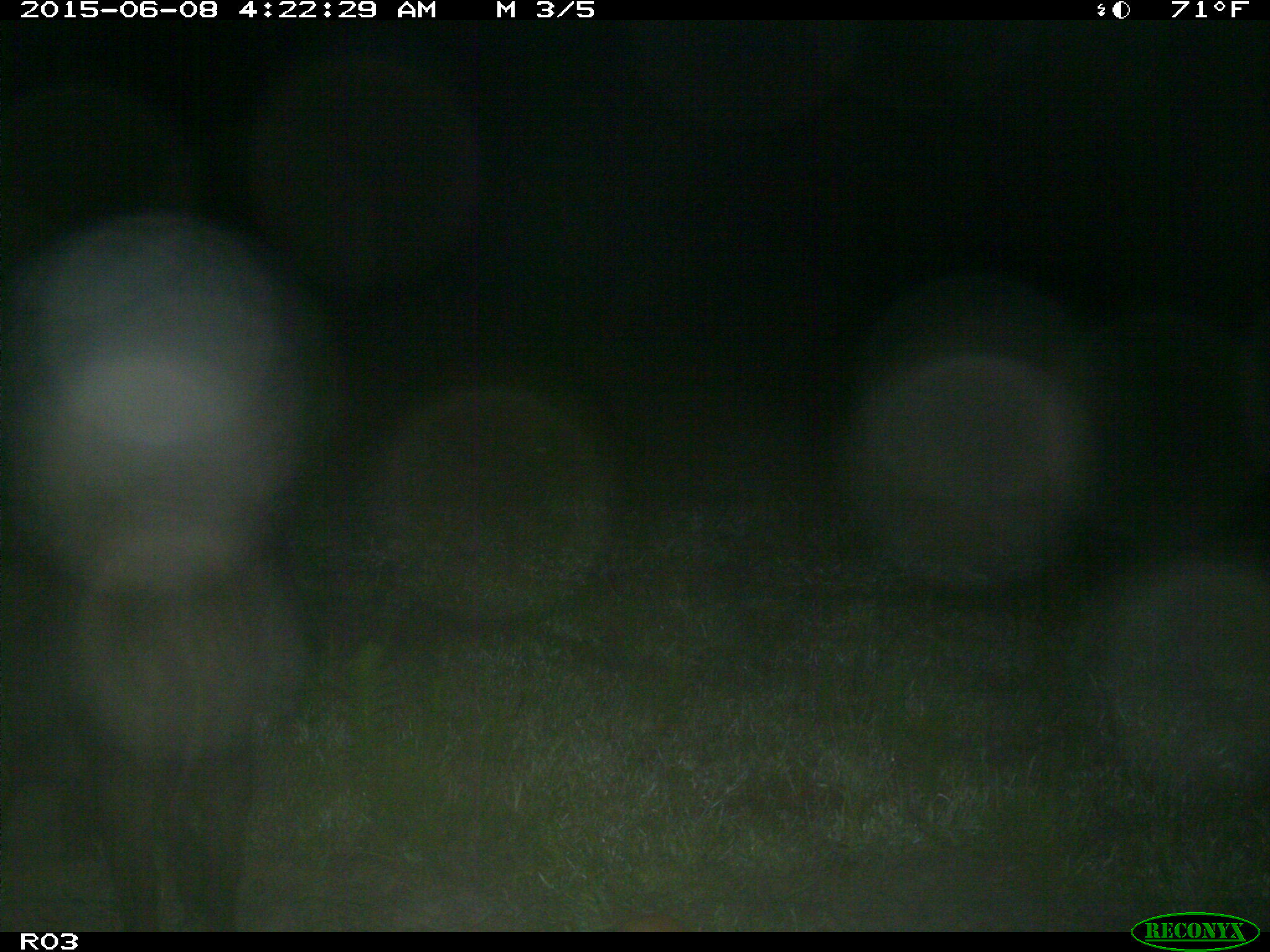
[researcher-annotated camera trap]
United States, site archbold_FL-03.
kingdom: Animalia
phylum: Chordata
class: Mammalia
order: Artiodactyla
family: Suidae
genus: Sus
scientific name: Sus scrofa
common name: wild boar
Sus scrofa (wild boar).